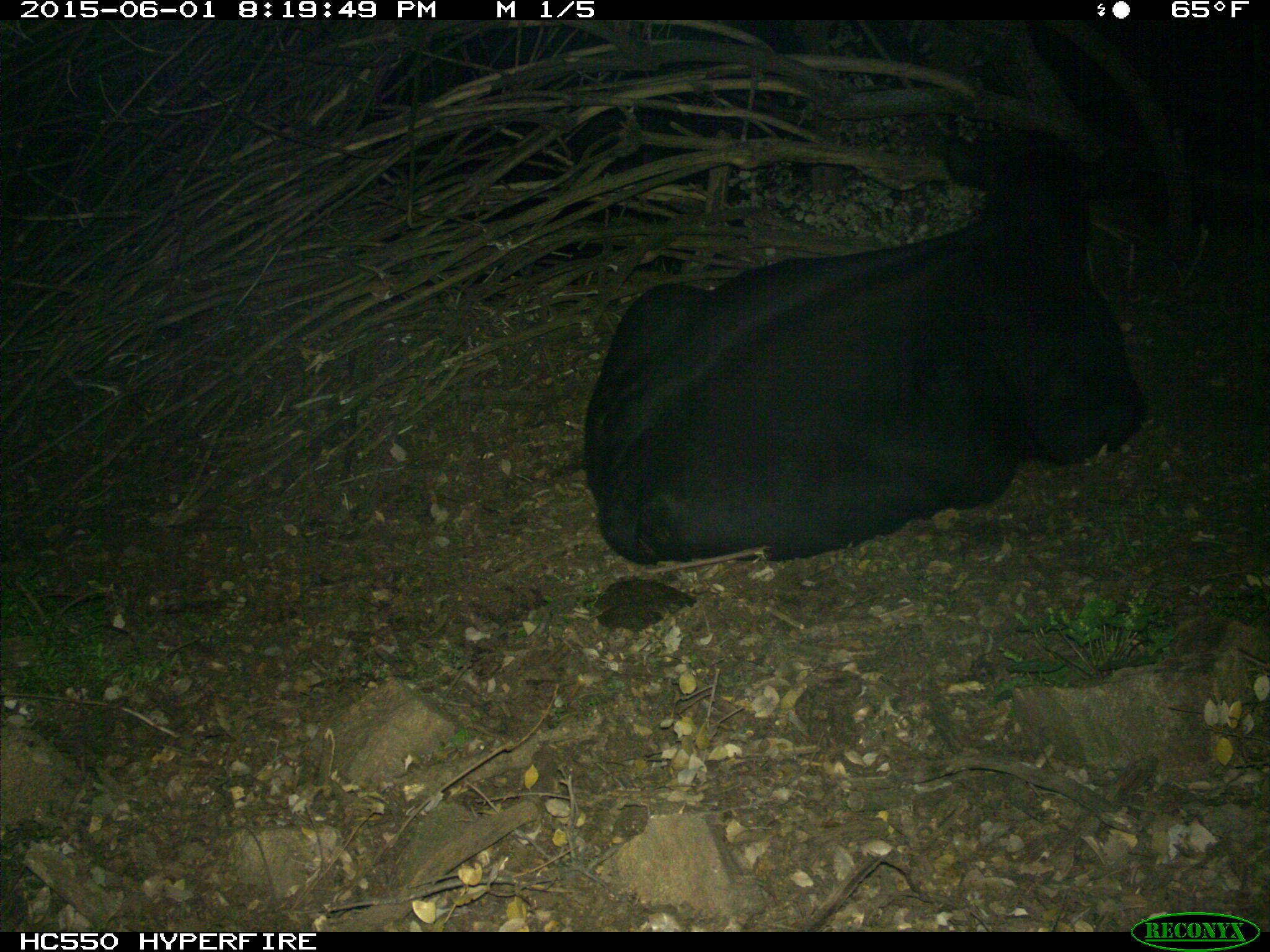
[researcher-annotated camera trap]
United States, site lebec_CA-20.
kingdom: Animalia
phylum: Chordata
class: Mammalia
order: Artiodactyla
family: Bovidae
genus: Bos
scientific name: Bos taurus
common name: domestic cow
Bos taurus (domestic cow).